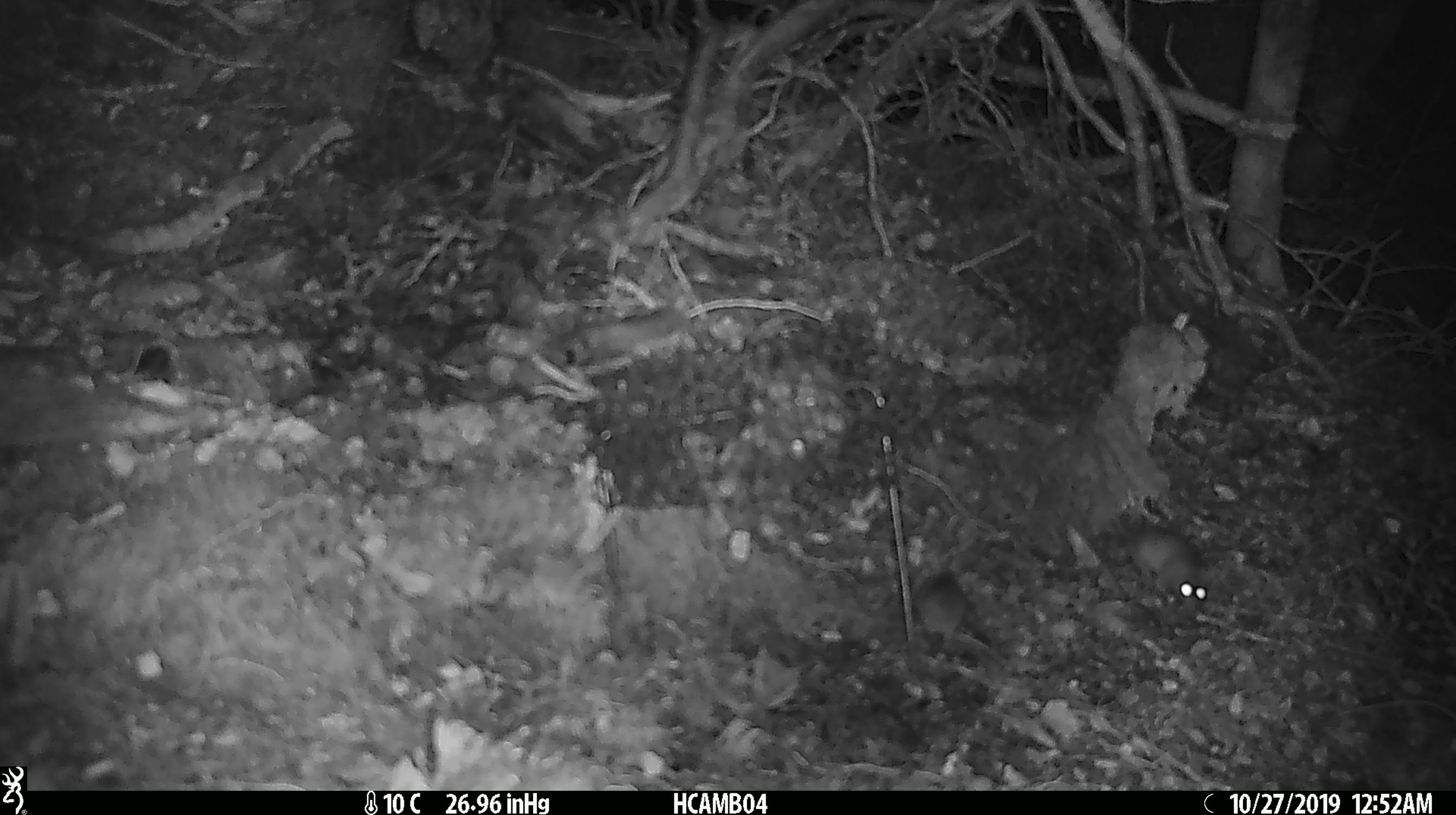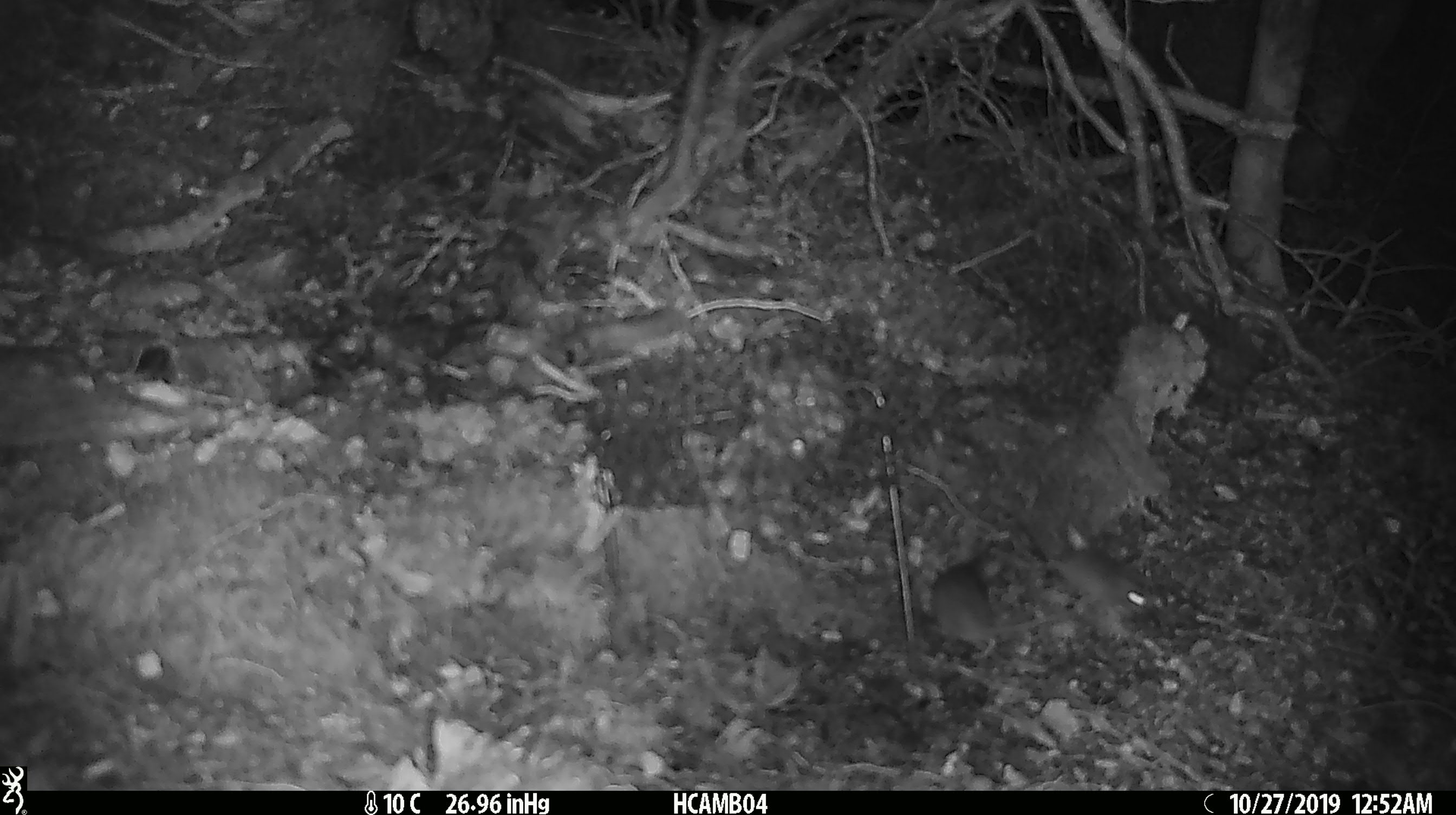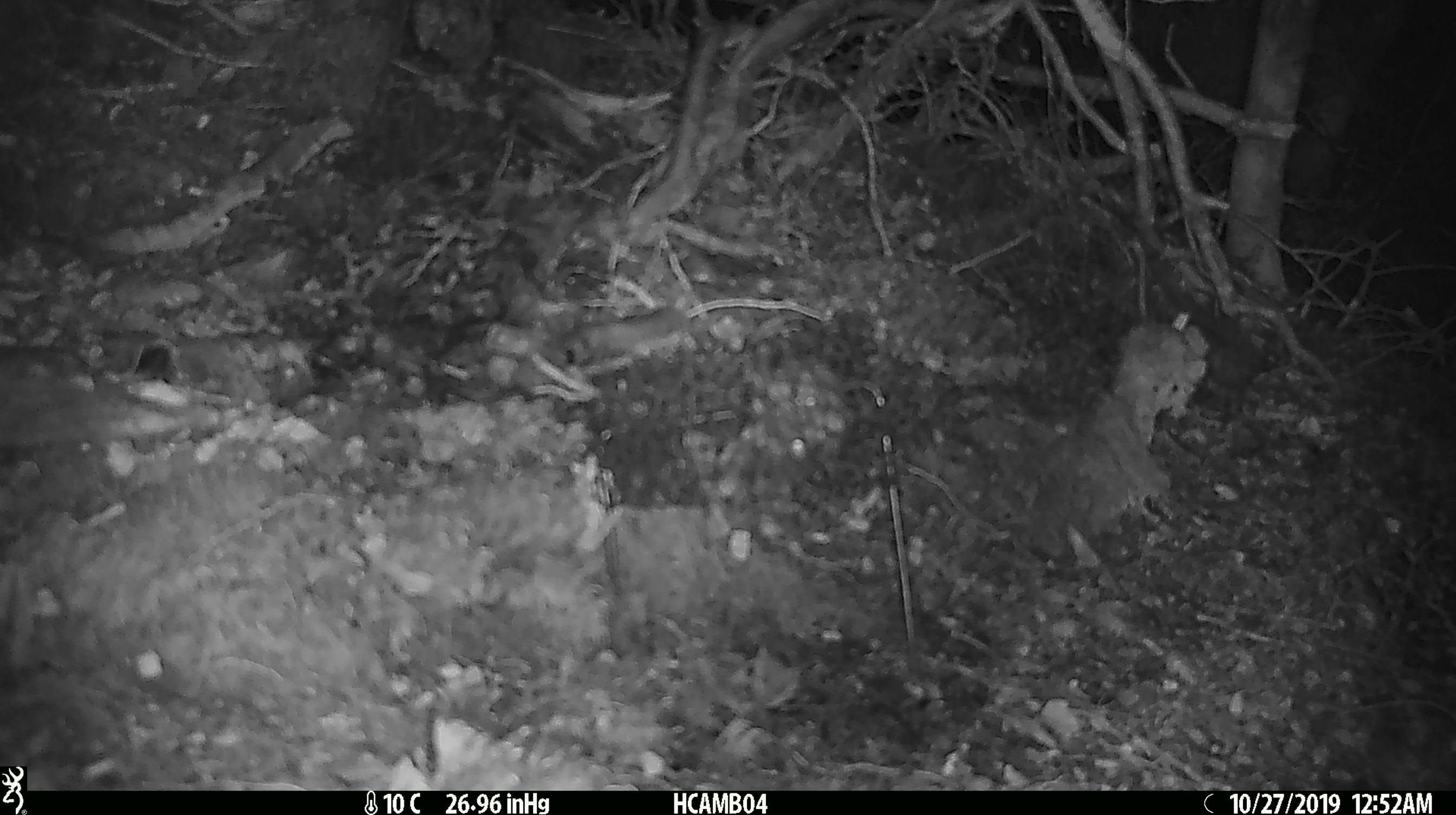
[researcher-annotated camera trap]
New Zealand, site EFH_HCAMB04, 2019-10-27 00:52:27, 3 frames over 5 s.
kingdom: Animalia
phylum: Chordata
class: Mammalia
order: Rodentia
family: Muridae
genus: Mus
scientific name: Mus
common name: mouse